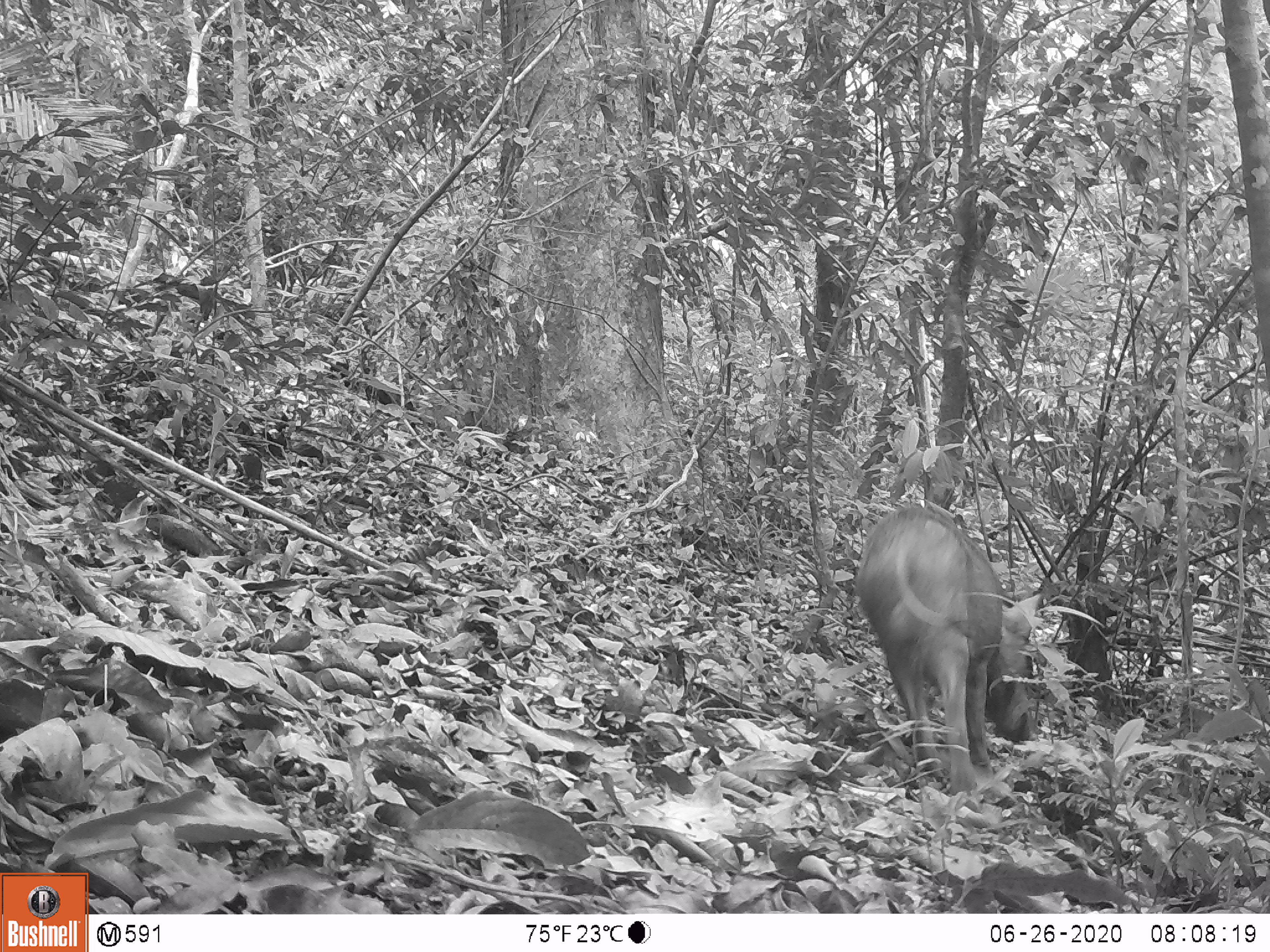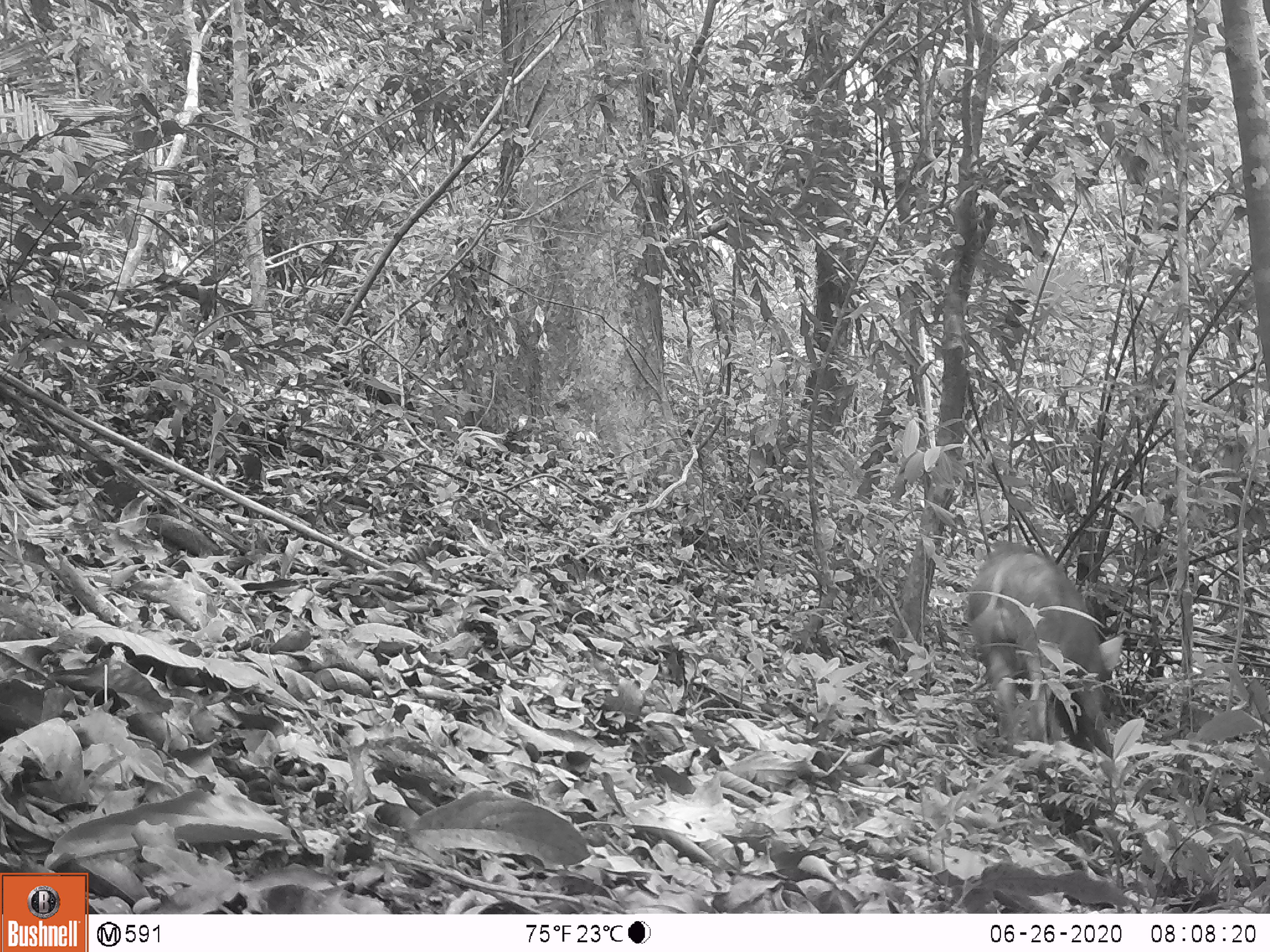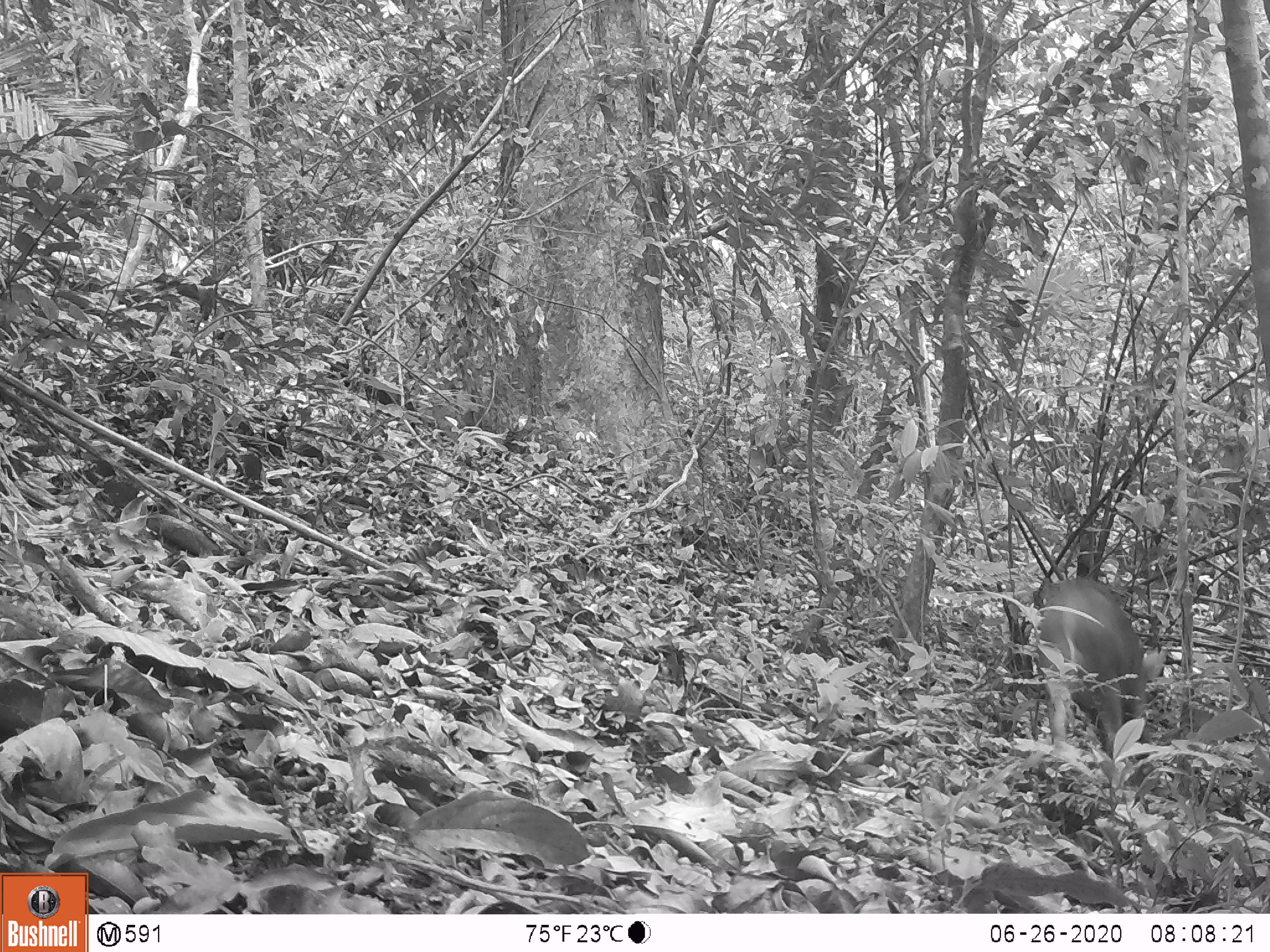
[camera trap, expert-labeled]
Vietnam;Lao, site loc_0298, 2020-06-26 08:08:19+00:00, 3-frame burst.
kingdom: Animalia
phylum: Chordata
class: Mammalia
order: Artiodactyla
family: Suidae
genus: Sus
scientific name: Sus scrofa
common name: eurasian wild pig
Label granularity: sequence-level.